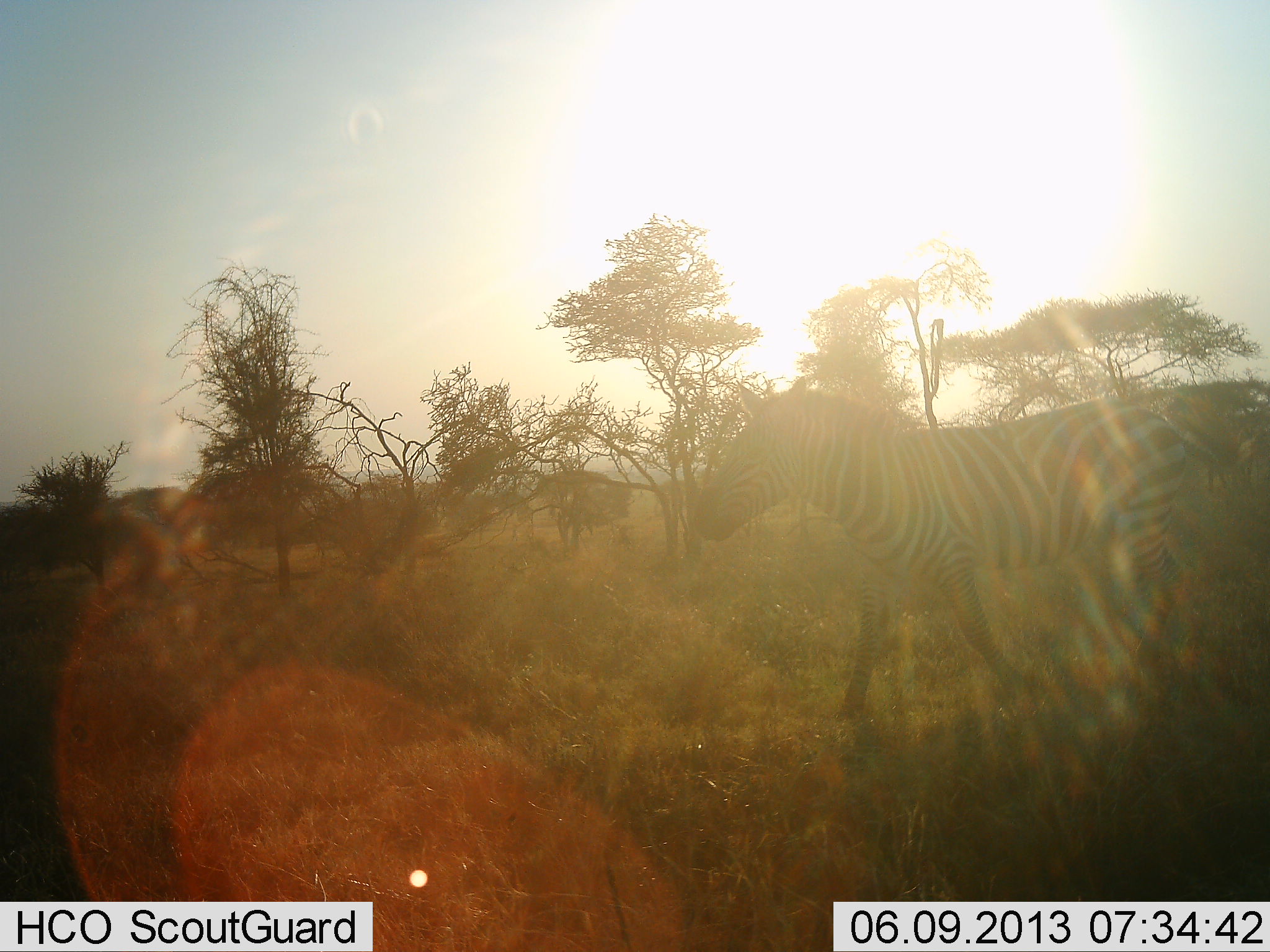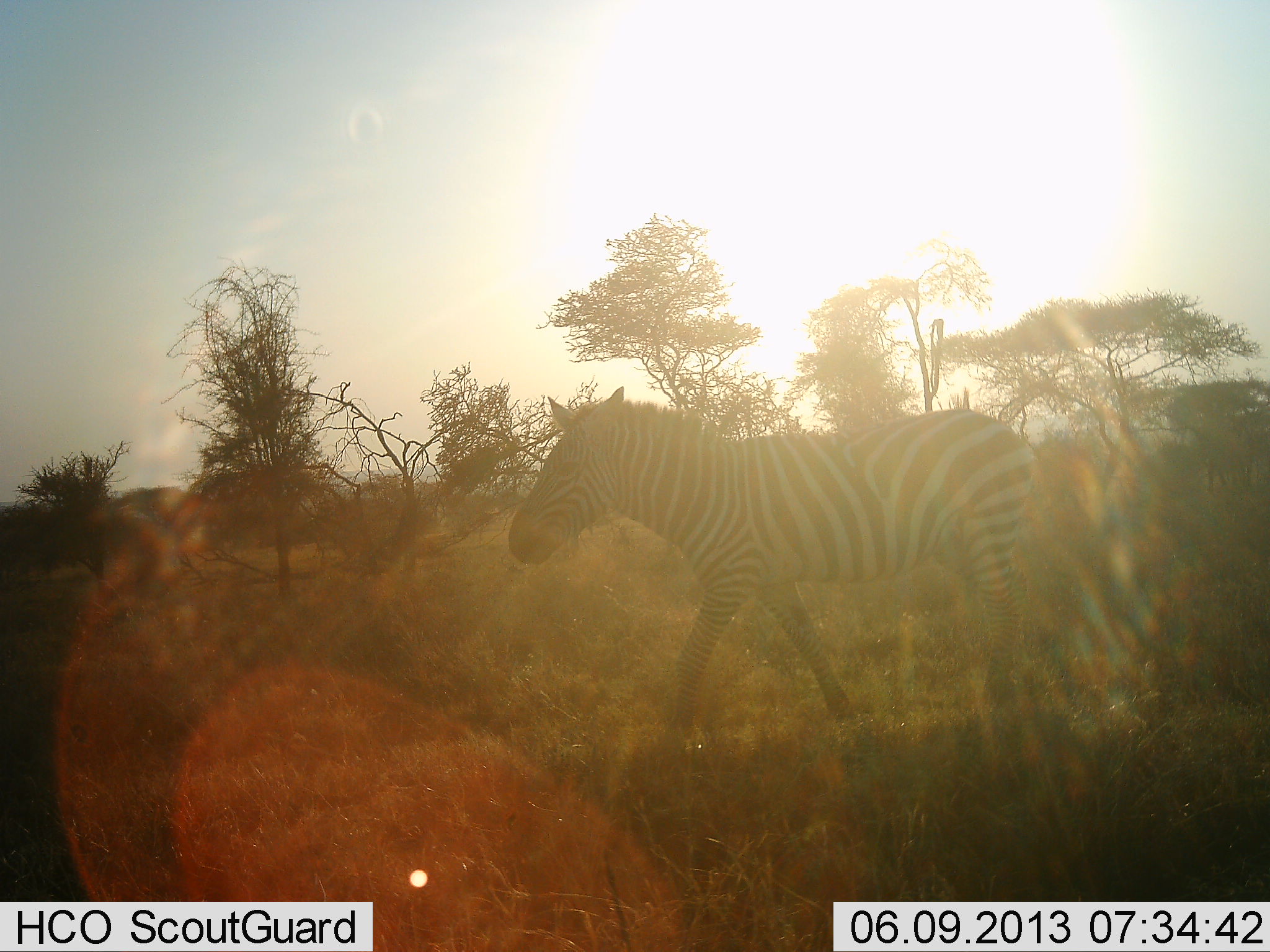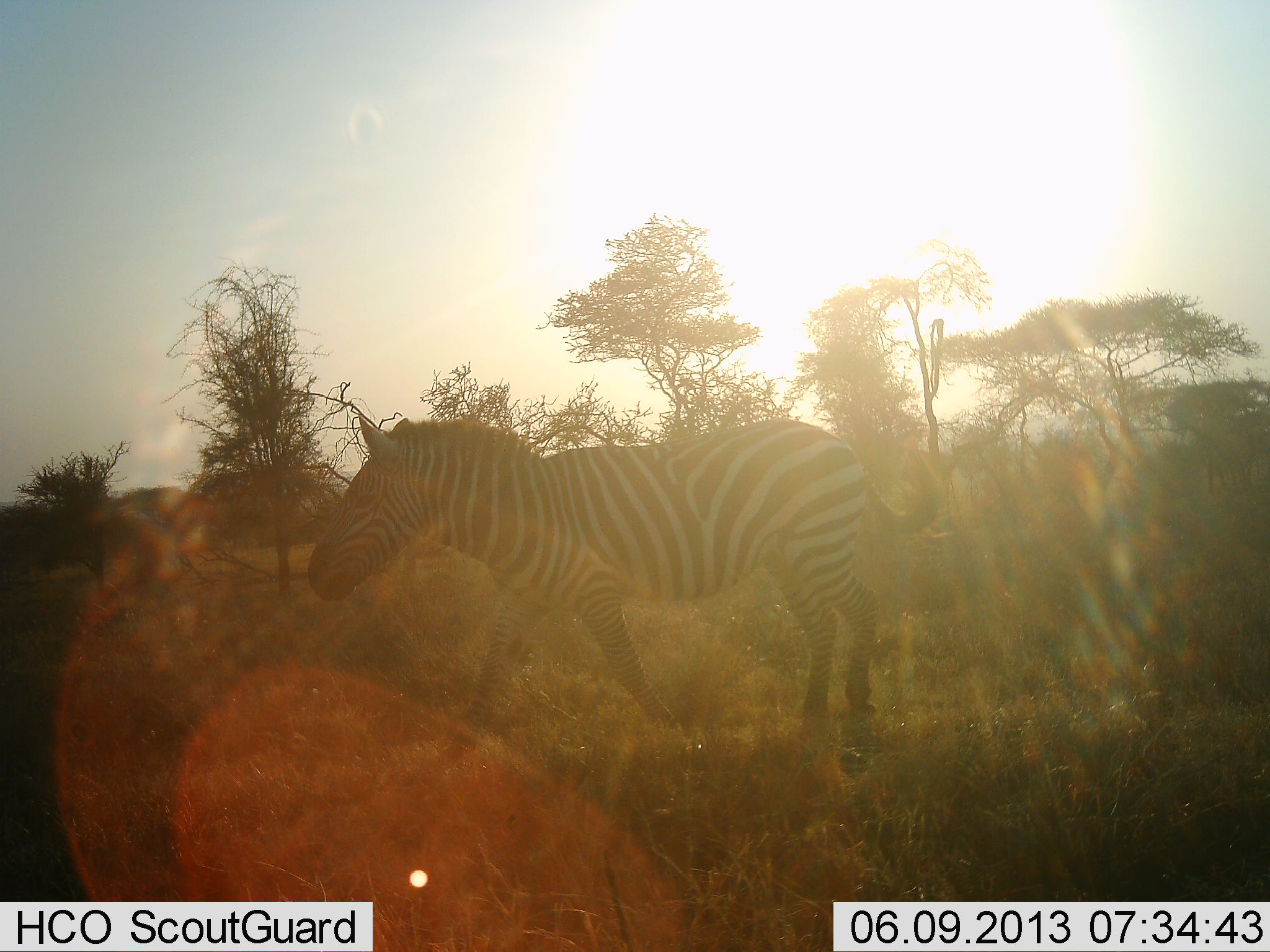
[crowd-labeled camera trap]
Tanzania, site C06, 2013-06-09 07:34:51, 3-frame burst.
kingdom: Animalia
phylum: Chordata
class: Mammalia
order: Perissodactyla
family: Equidae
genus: Equus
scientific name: Equus quagga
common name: plains zebra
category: zebra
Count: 1.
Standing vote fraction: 3%.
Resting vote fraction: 3%.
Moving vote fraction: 93%.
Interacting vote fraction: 0%.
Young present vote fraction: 0%.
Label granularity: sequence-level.